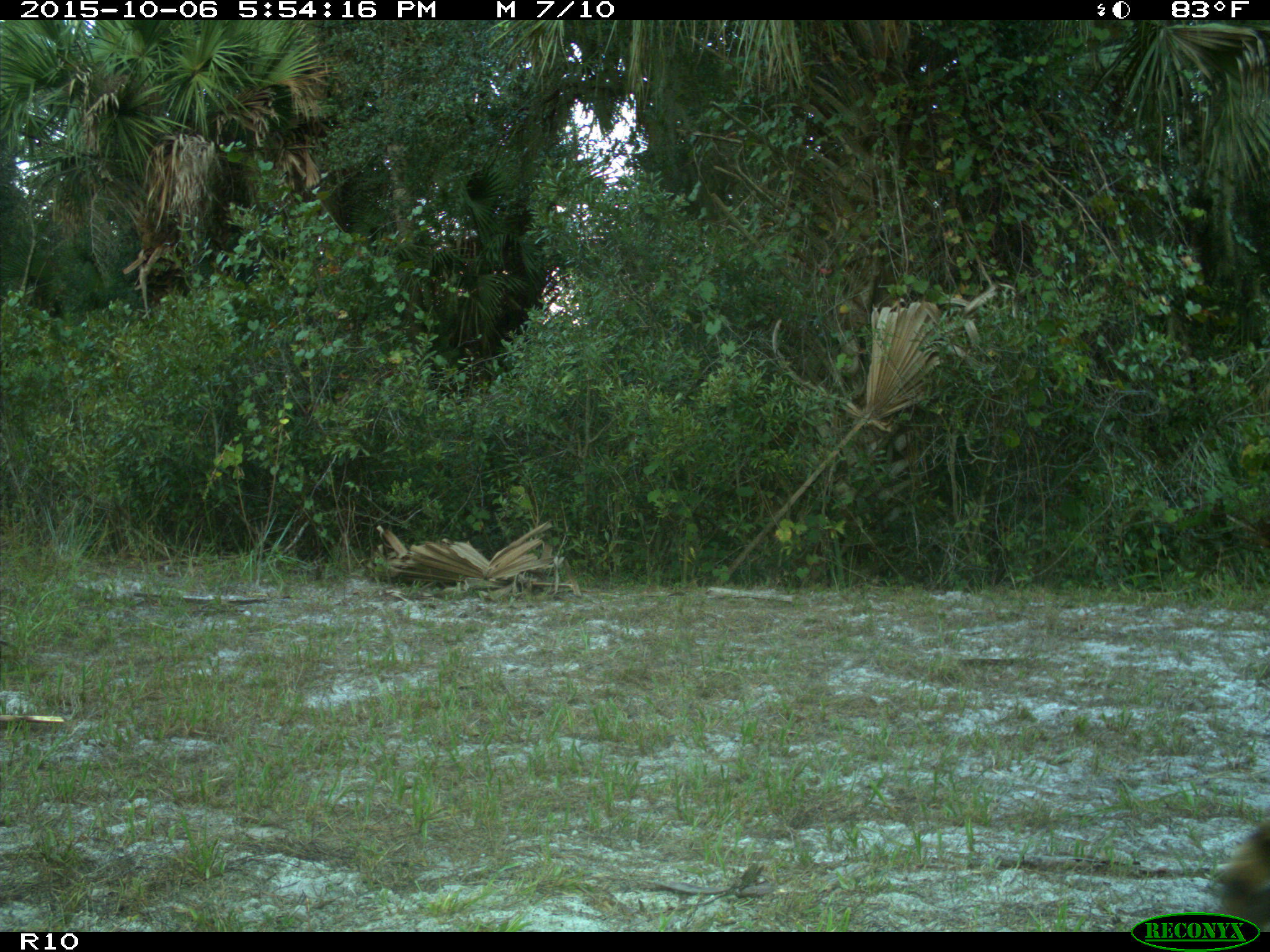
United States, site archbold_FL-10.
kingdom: Animalia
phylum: Chordata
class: Mammalia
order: Carnivora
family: Procyonidae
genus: Procyon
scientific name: Procyon lotor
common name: common raccoon